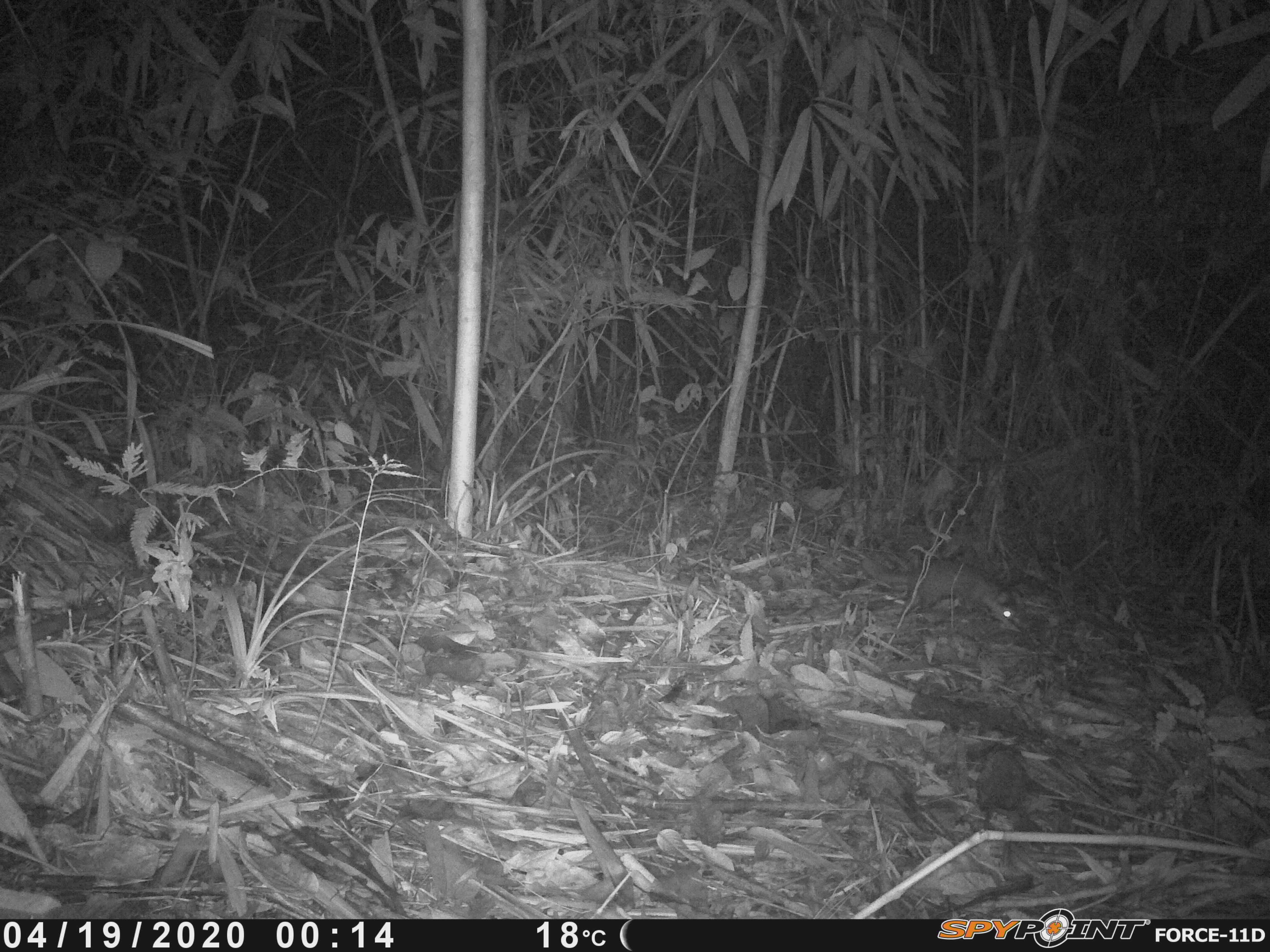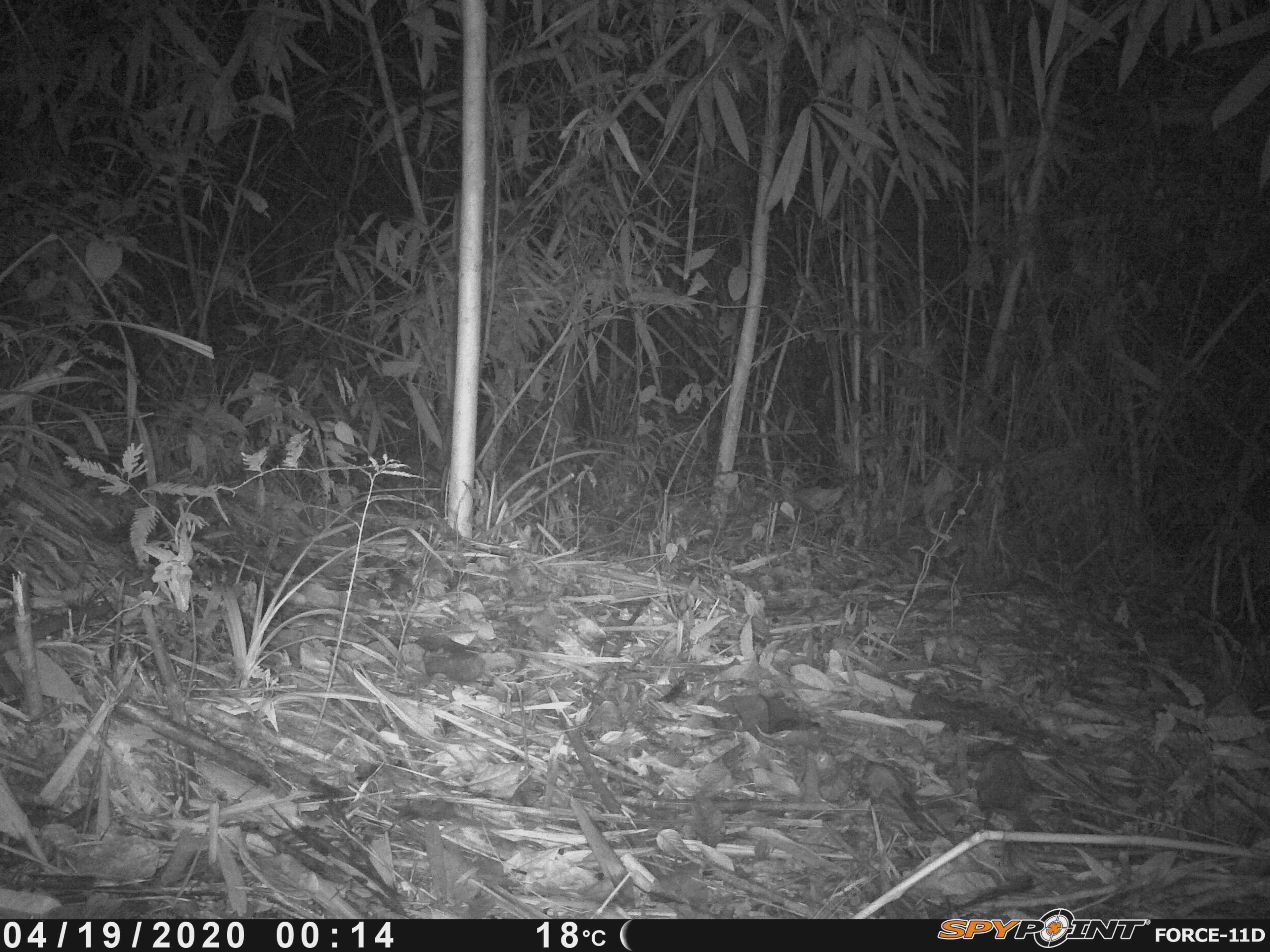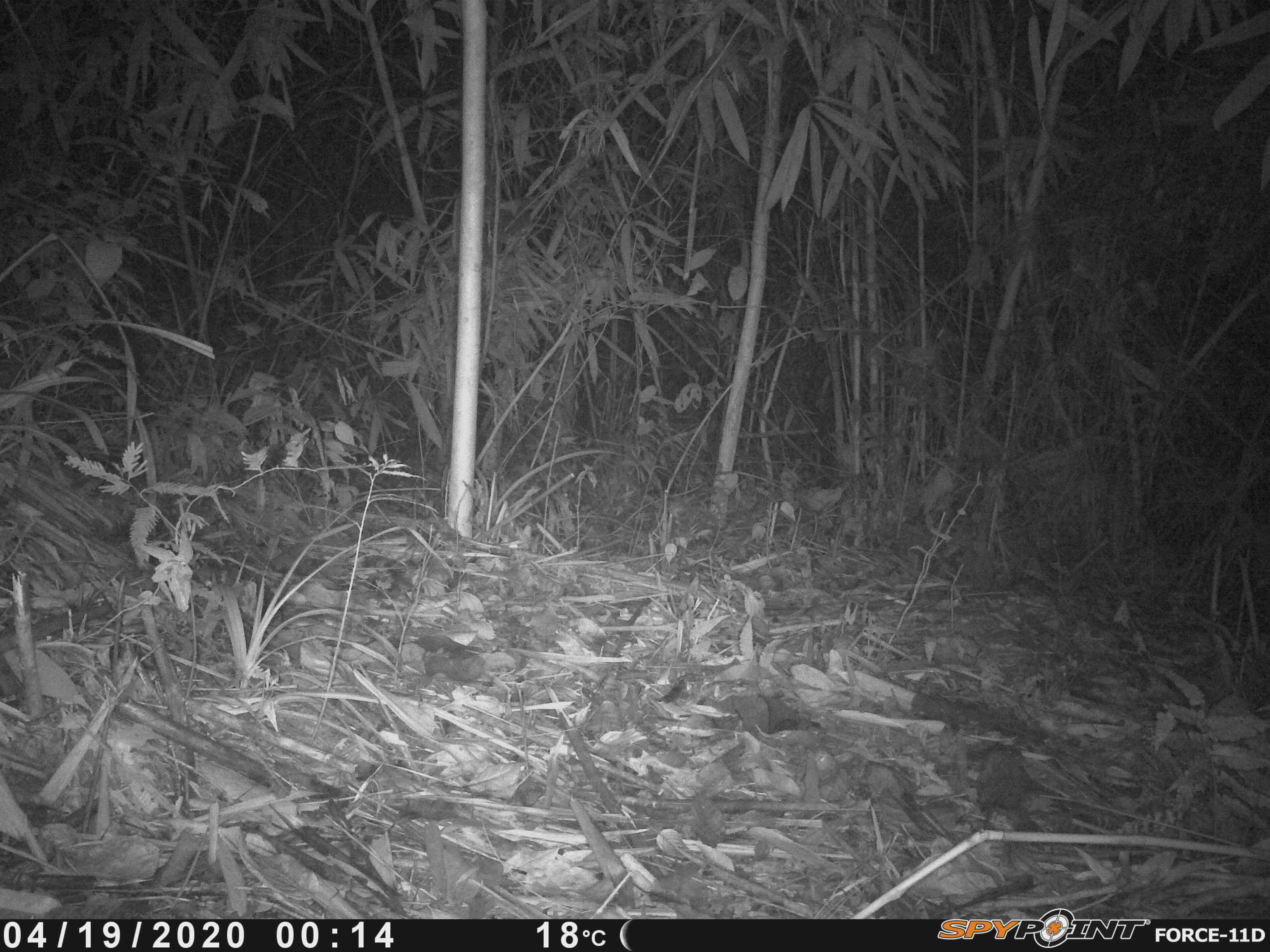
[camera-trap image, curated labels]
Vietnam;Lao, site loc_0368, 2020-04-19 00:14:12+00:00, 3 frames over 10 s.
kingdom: Animalia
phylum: Chordata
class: Mammalia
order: Carnivora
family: Mustelidae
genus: Melogale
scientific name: Melogale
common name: ferret badger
Ferret badger (Melogale). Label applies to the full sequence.